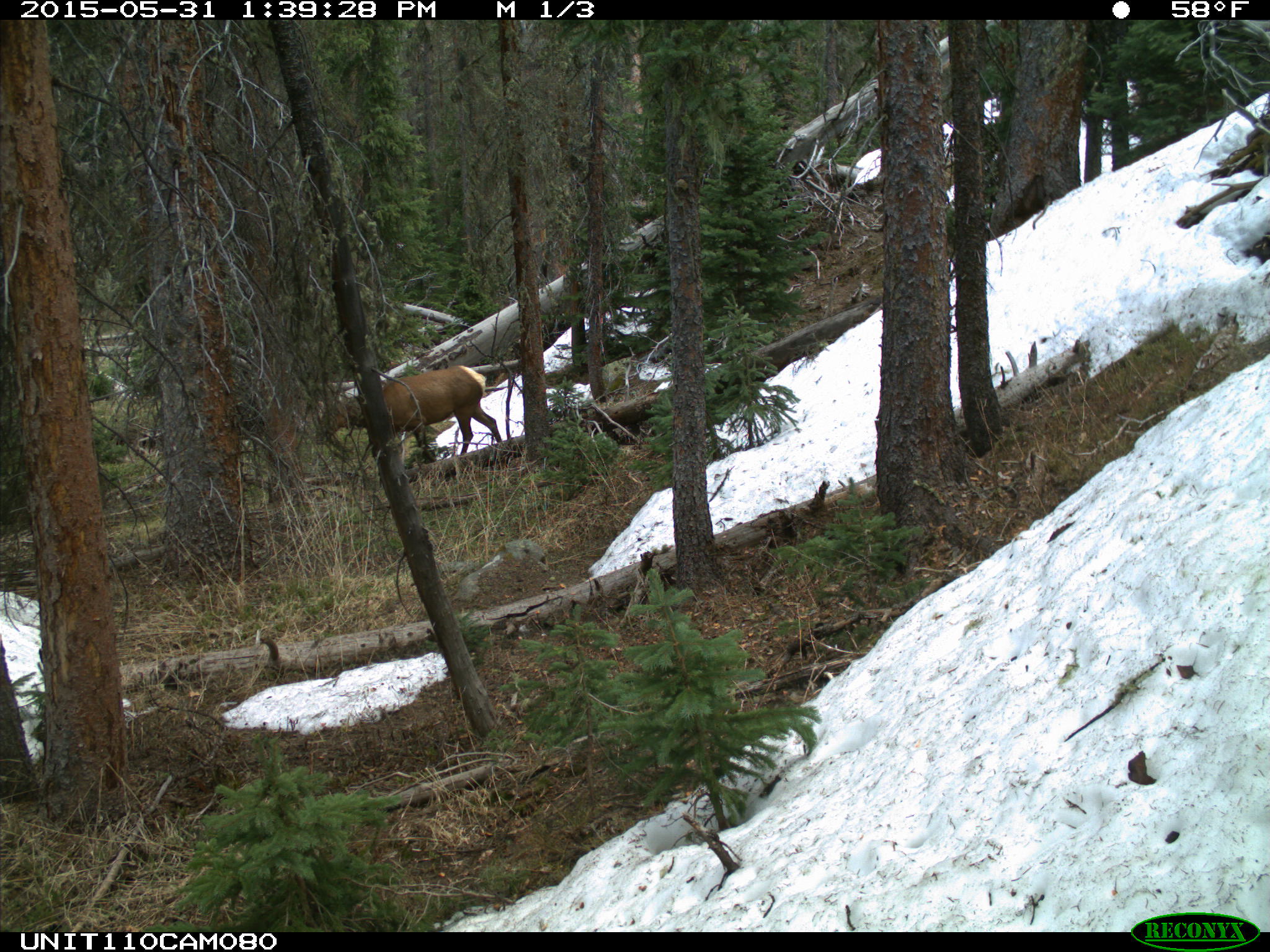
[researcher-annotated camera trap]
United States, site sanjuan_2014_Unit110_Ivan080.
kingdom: Animalia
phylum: Chordata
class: Mammalia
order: Artiodactyla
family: Cervidae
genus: Cervus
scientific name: Cervus elaphus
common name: red deer